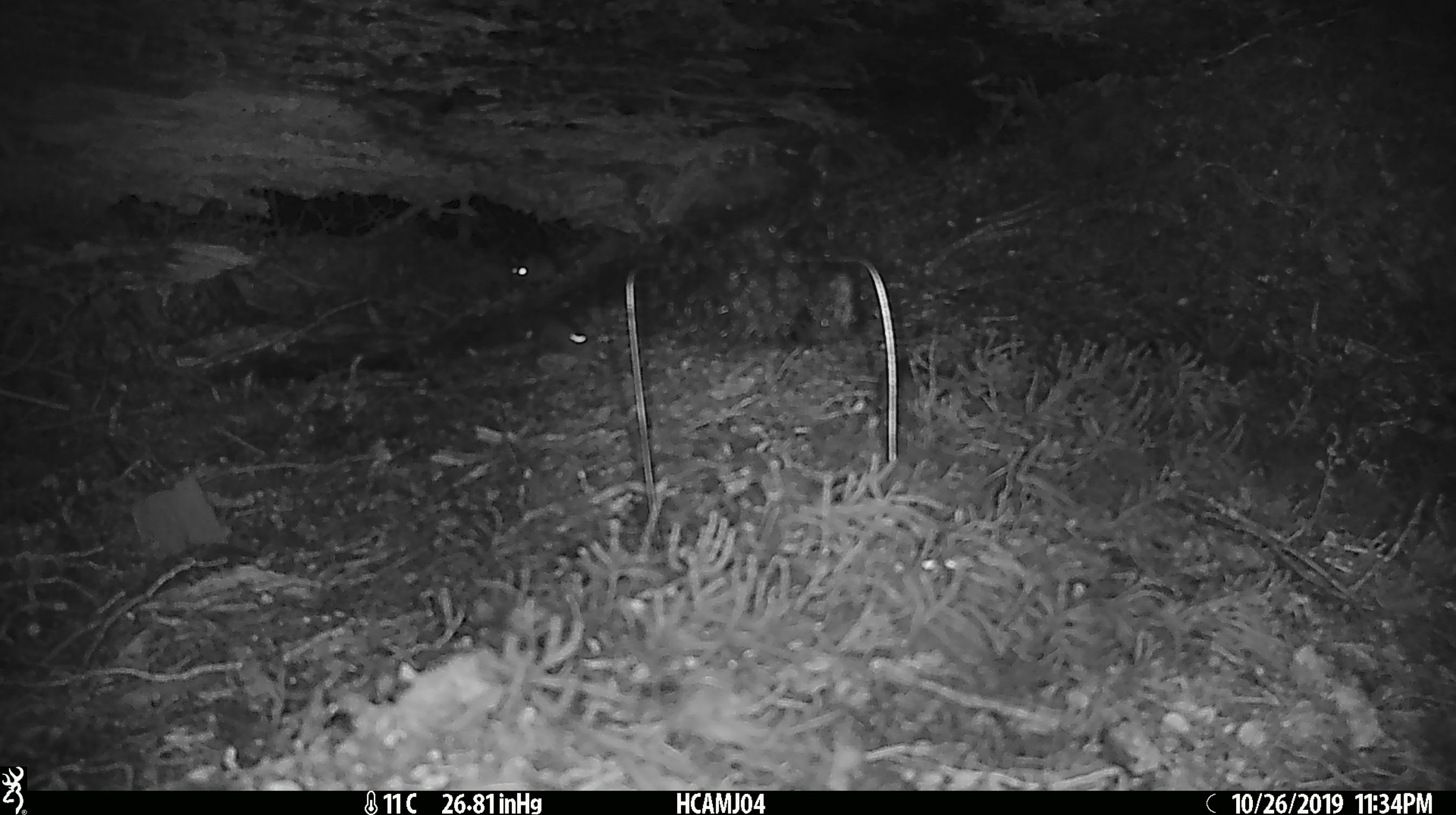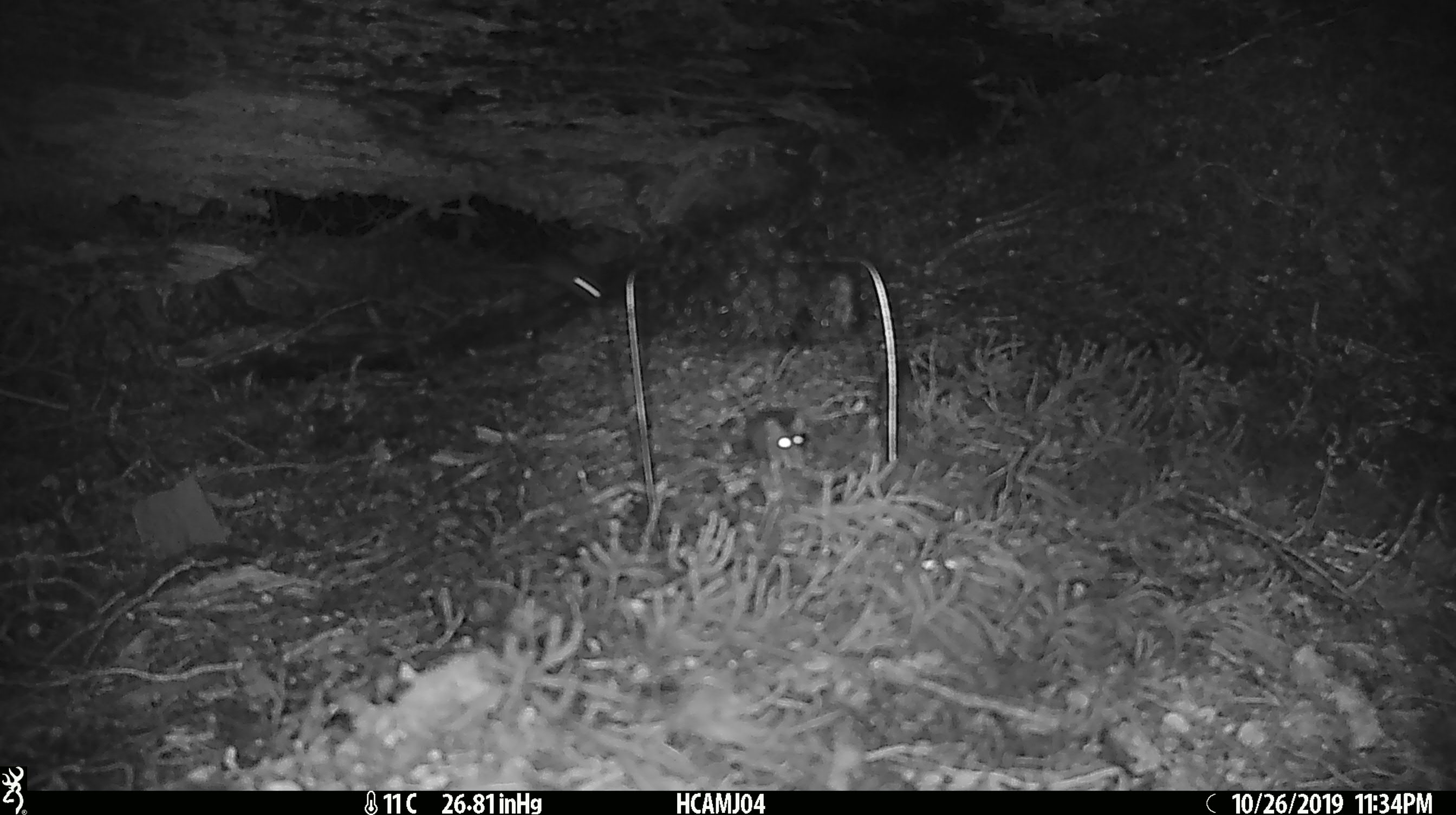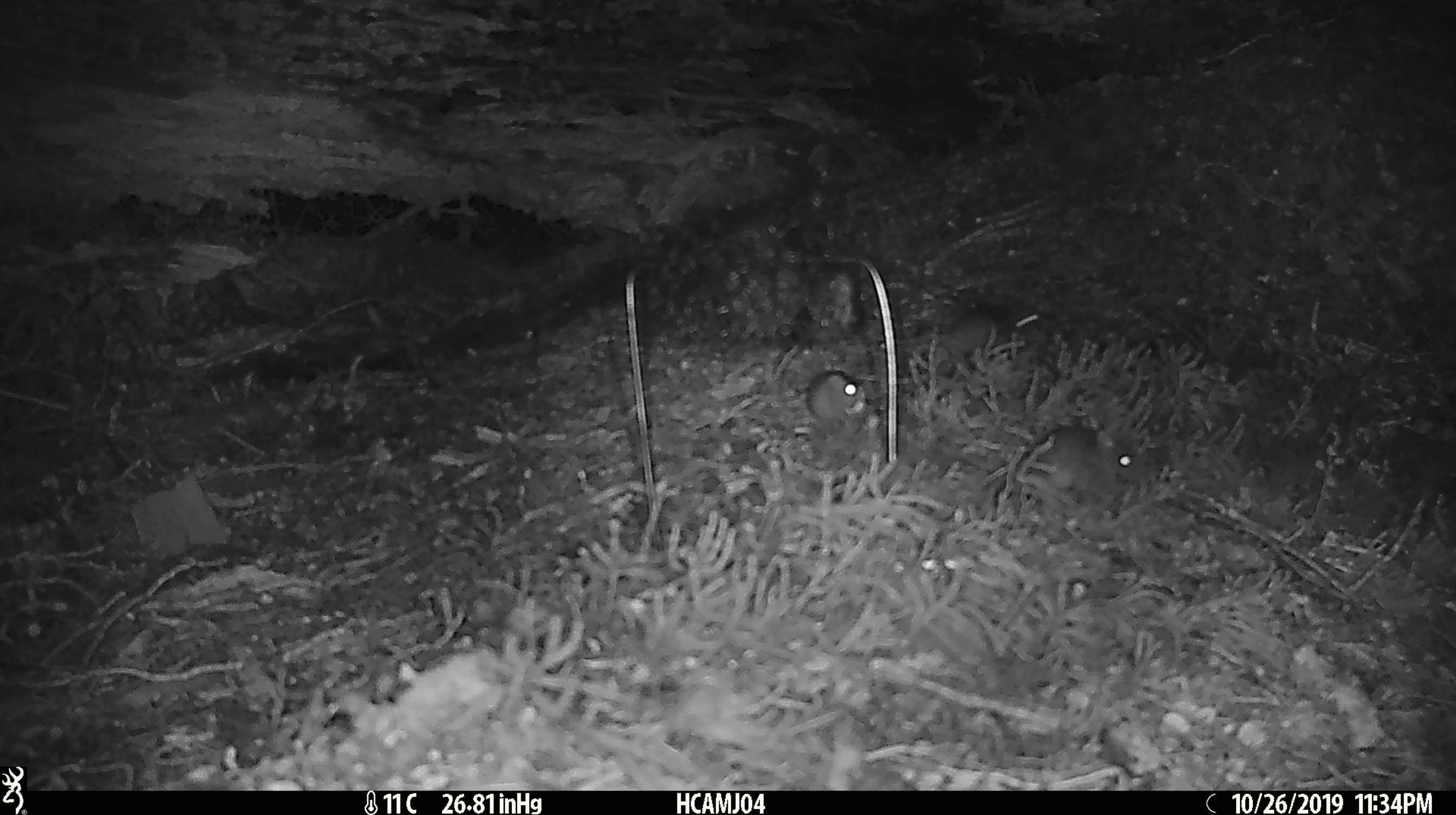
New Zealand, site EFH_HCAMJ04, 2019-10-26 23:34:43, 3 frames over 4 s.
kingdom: Animalia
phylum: Chordata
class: Mammalia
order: Rodentia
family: Muridae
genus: Mus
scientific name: Mus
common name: mouse